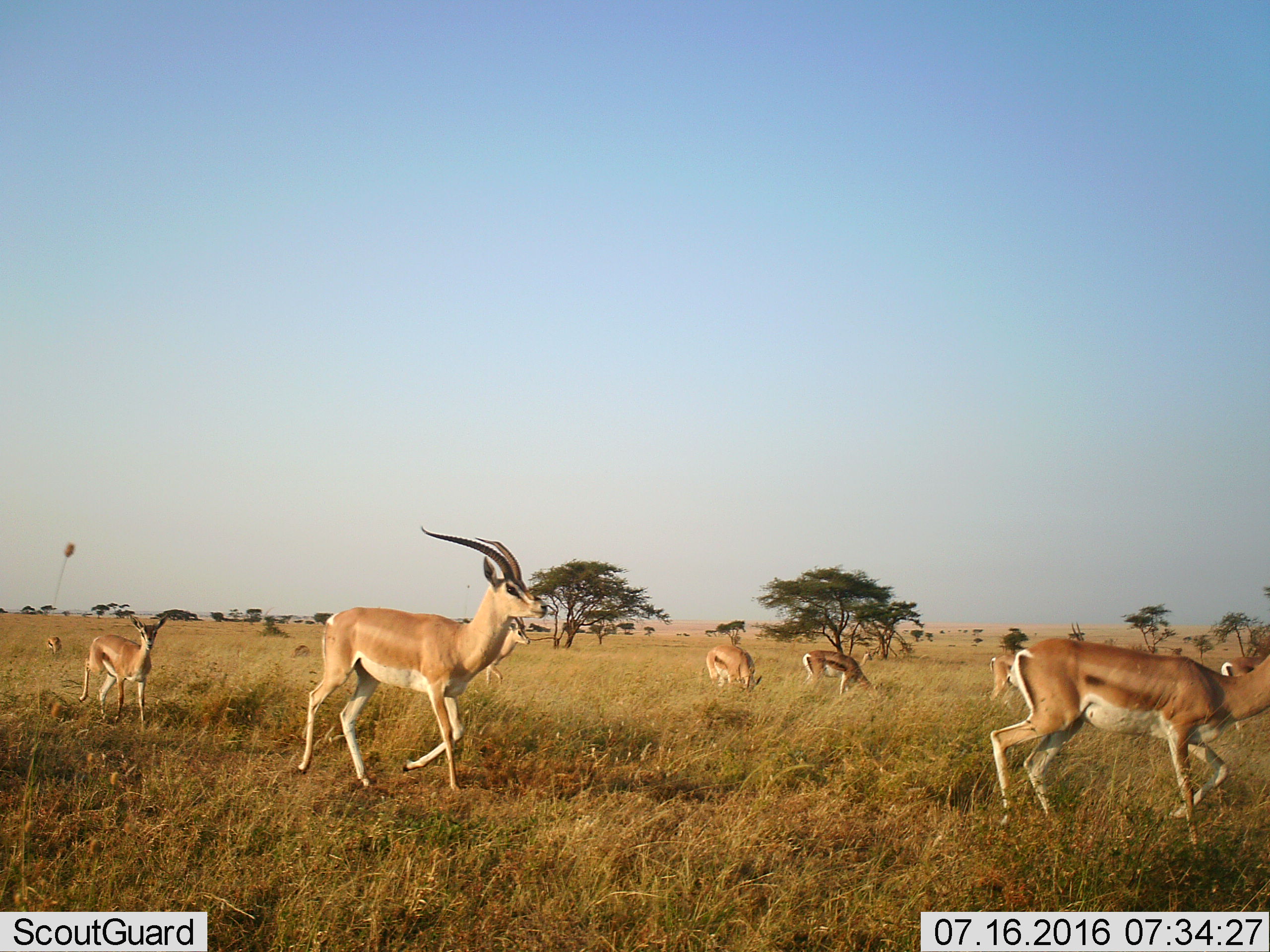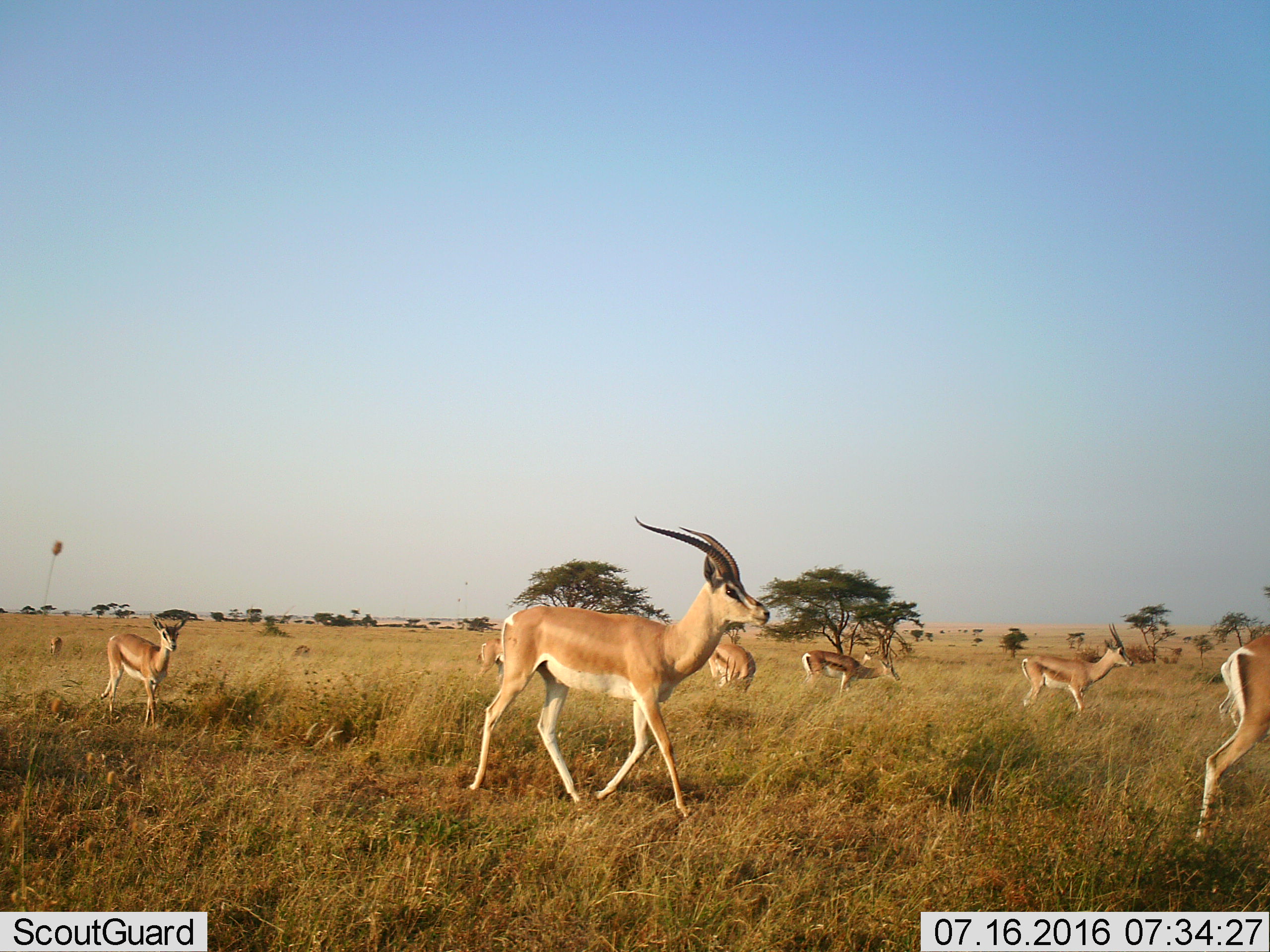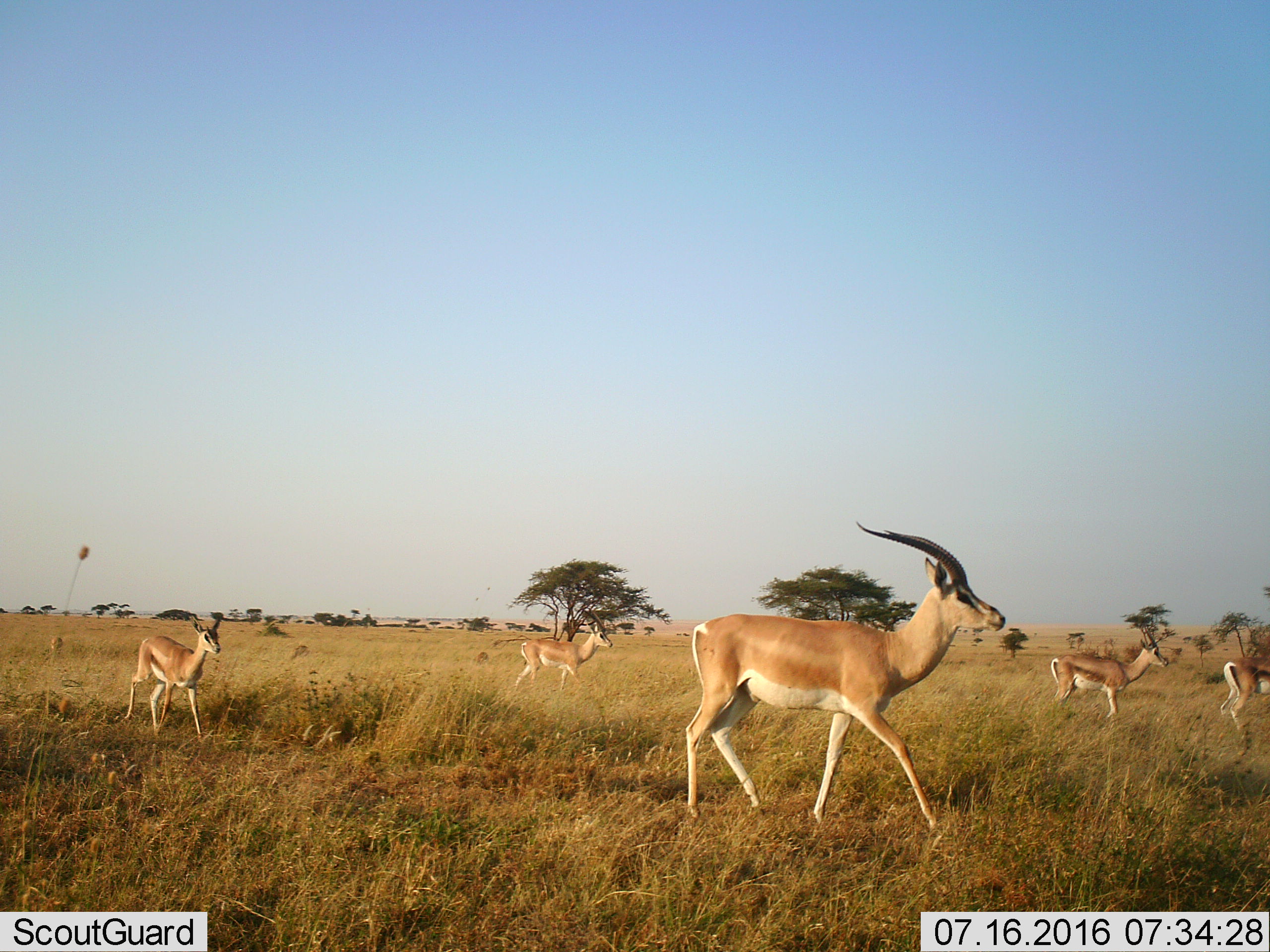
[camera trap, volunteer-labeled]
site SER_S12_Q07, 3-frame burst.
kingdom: Animalia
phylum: Chordata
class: Mammalia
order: Artiodactyla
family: Bovidae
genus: Nanger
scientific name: Nanger granti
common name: grant's gazelle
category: gazellegrants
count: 9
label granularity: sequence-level